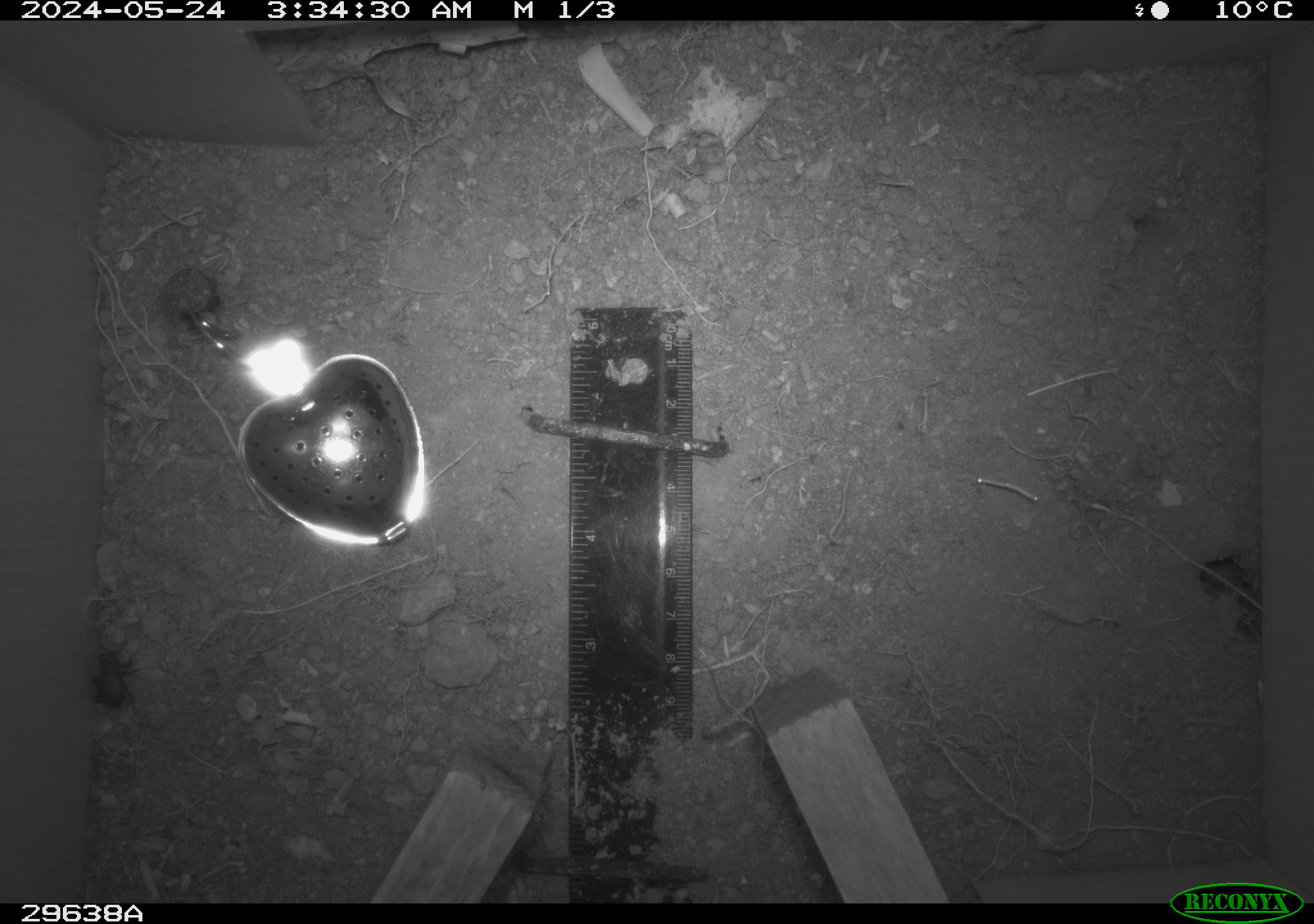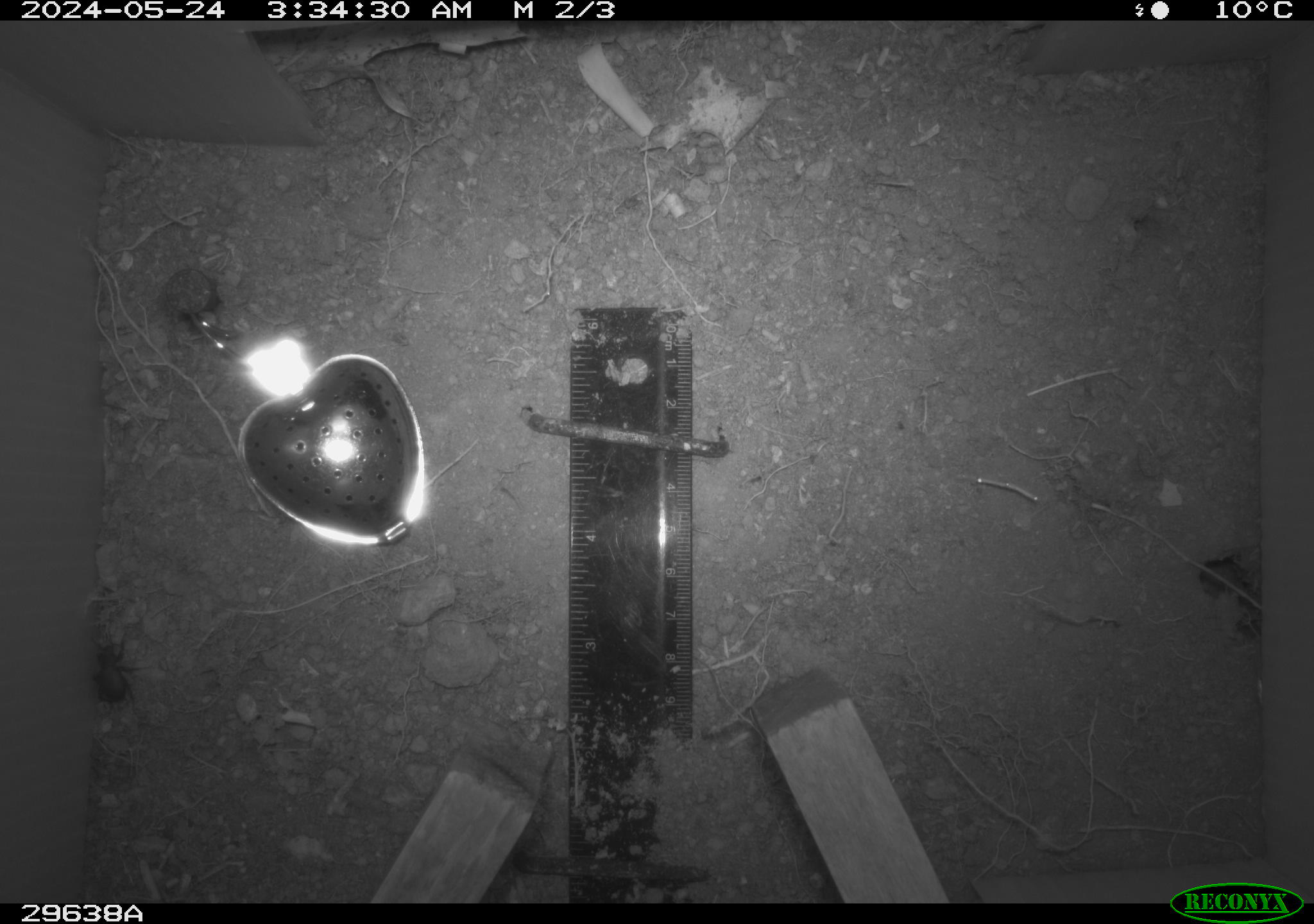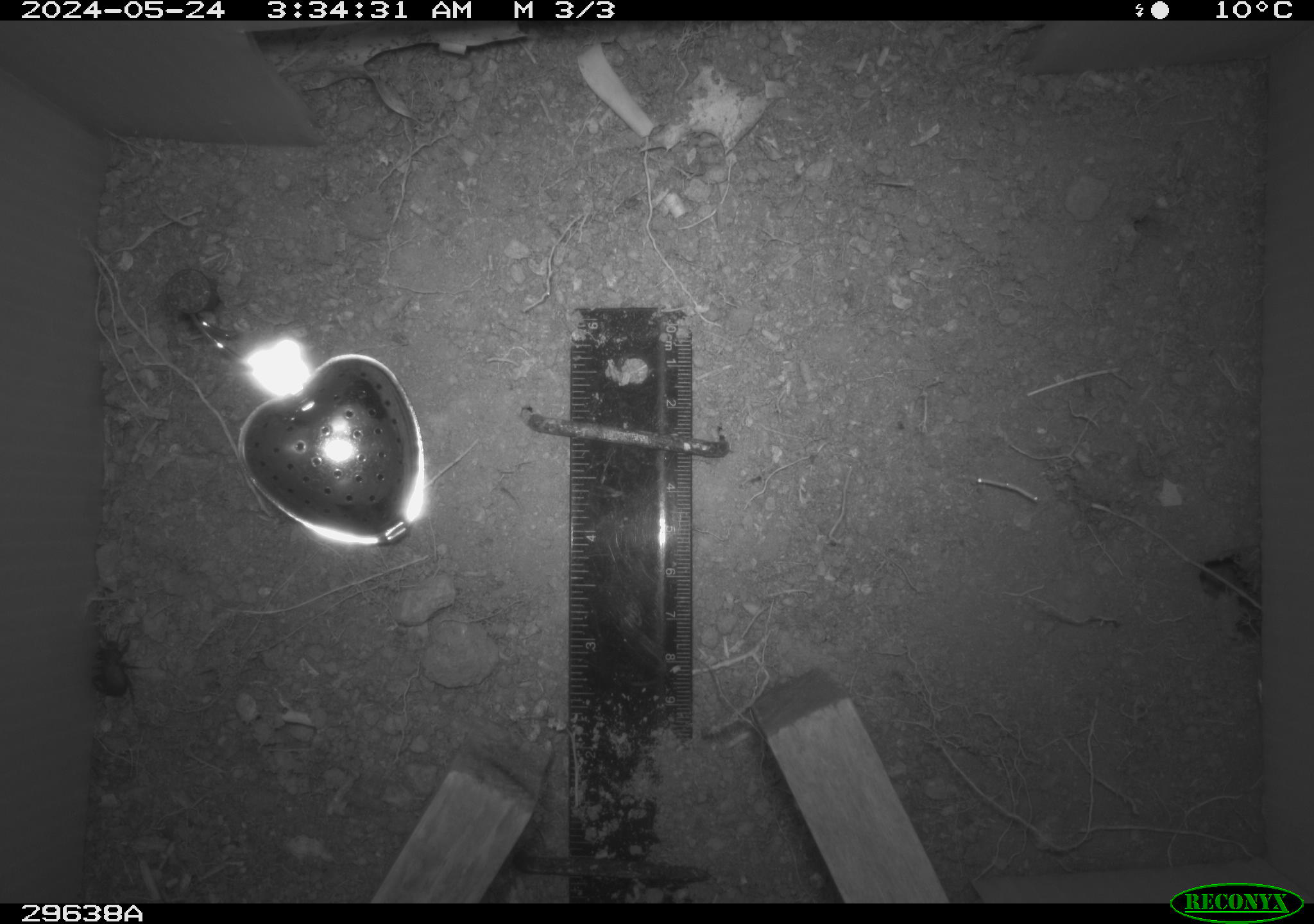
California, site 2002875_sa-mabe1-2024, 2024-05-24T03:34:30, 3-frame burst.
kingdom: Animalia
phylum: Arthropoda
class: Insecta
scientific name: Insecta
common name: insect